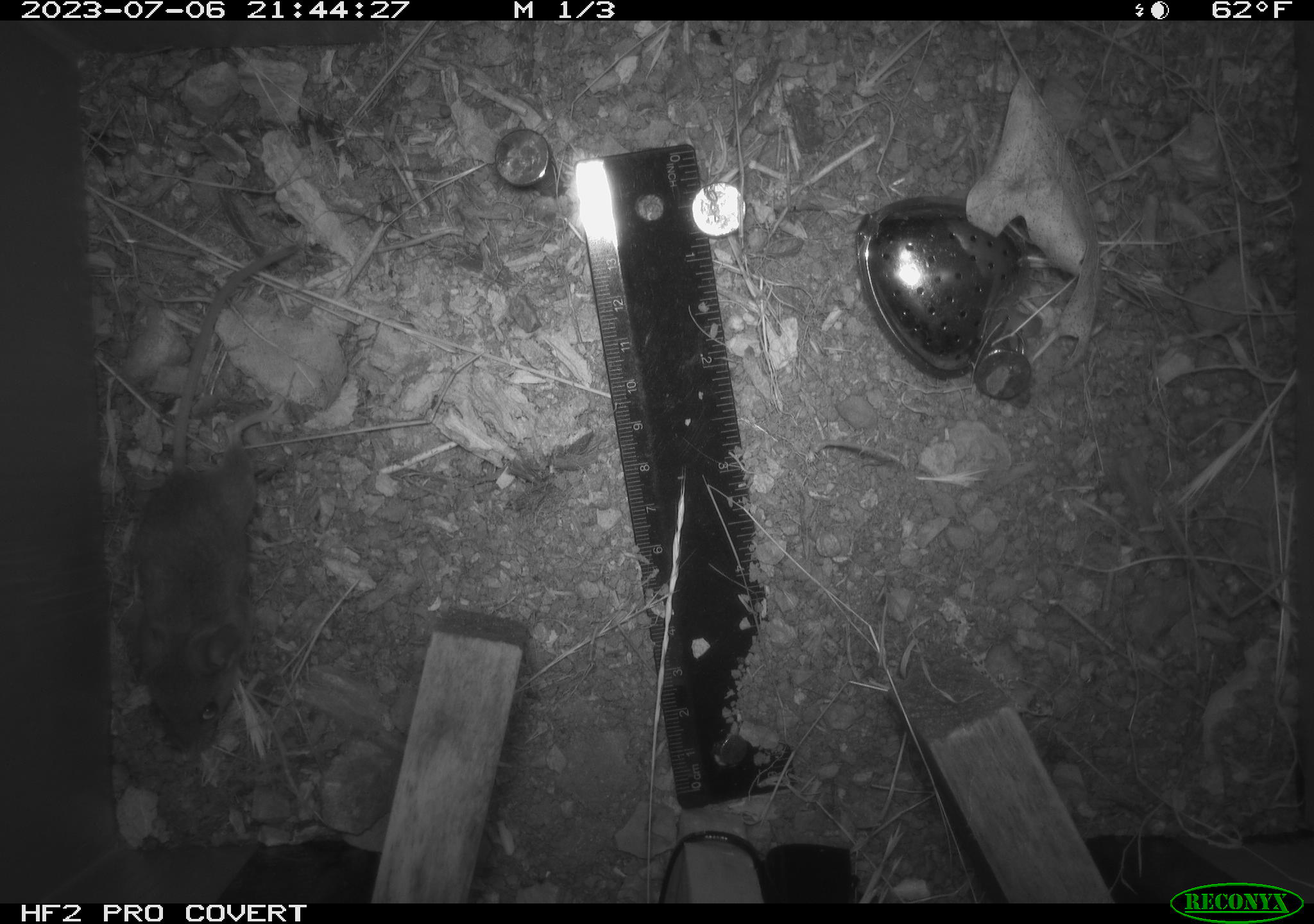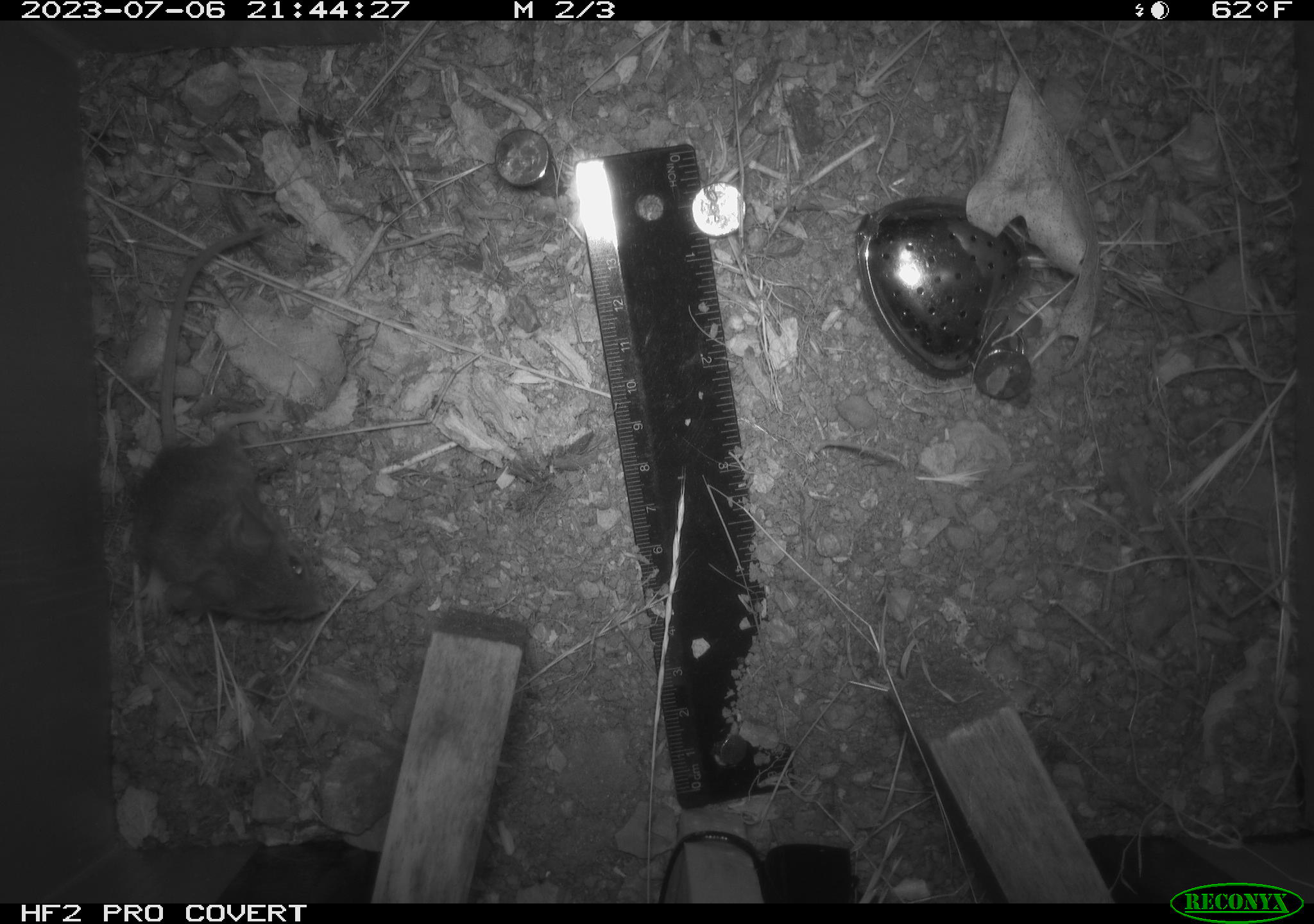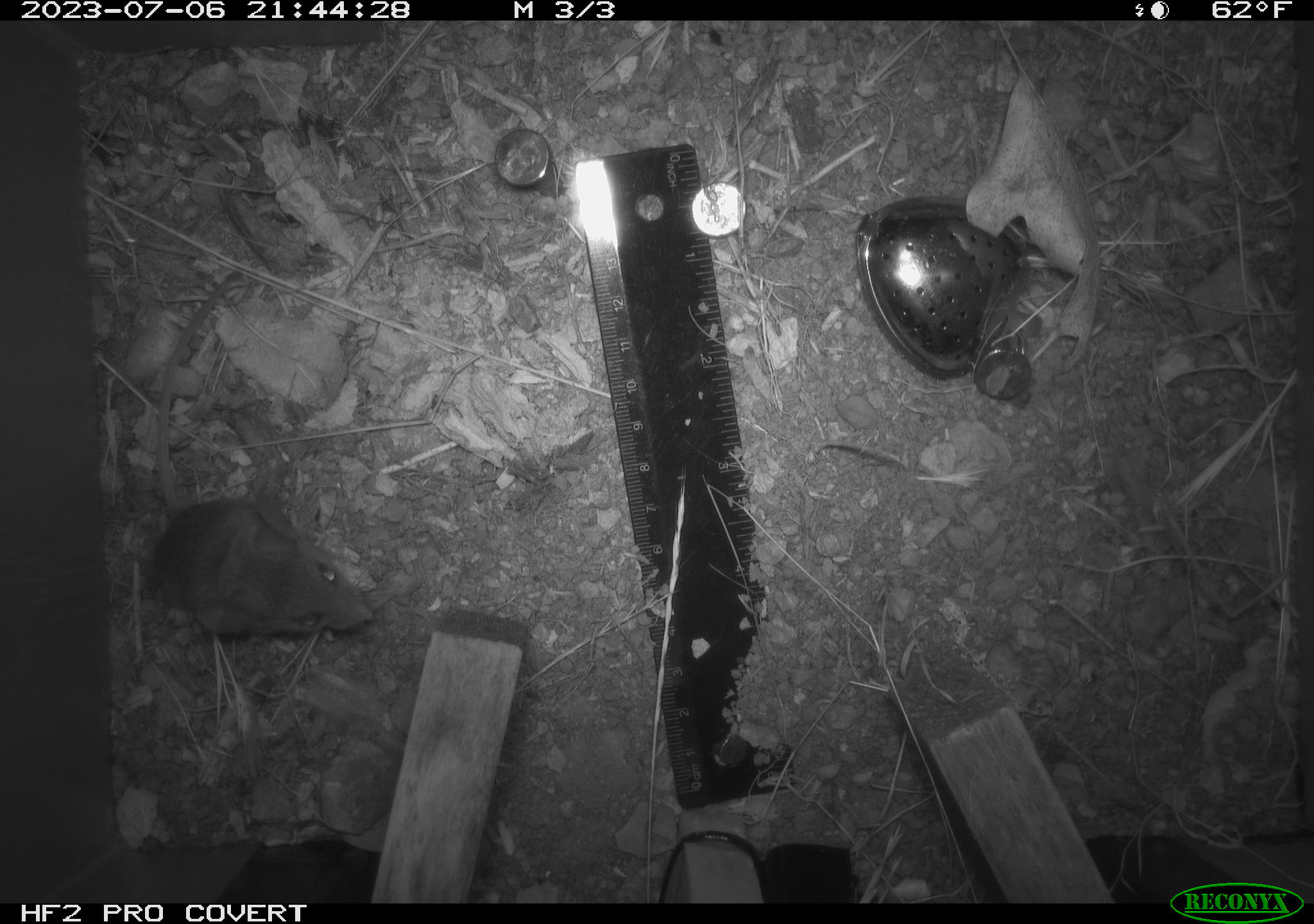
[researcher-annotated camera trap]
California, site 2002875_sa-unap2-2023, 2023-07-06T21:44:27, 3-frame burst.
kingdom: Animalia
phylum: Chordata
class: Mammalia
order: Rodentia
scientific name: Rodentia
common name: mouse species